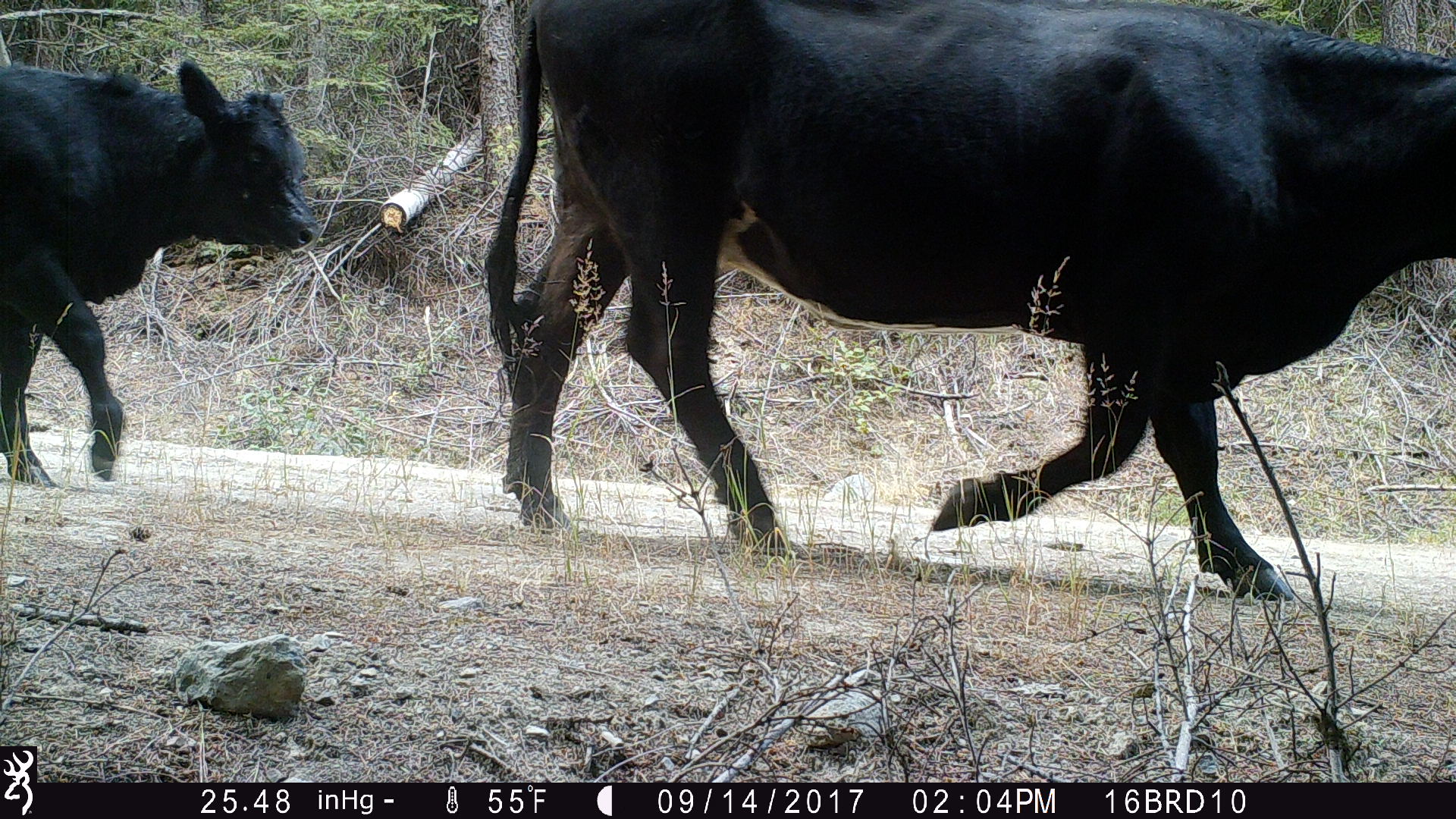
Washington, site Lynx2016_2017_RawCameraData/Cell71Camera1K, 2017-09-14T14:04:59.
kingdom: Animalia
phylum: Chordata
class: Mammalia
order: Artiodactyla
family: Bovidae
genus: Bos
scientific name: Bos taurus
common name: domestic cattle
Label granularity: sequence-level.